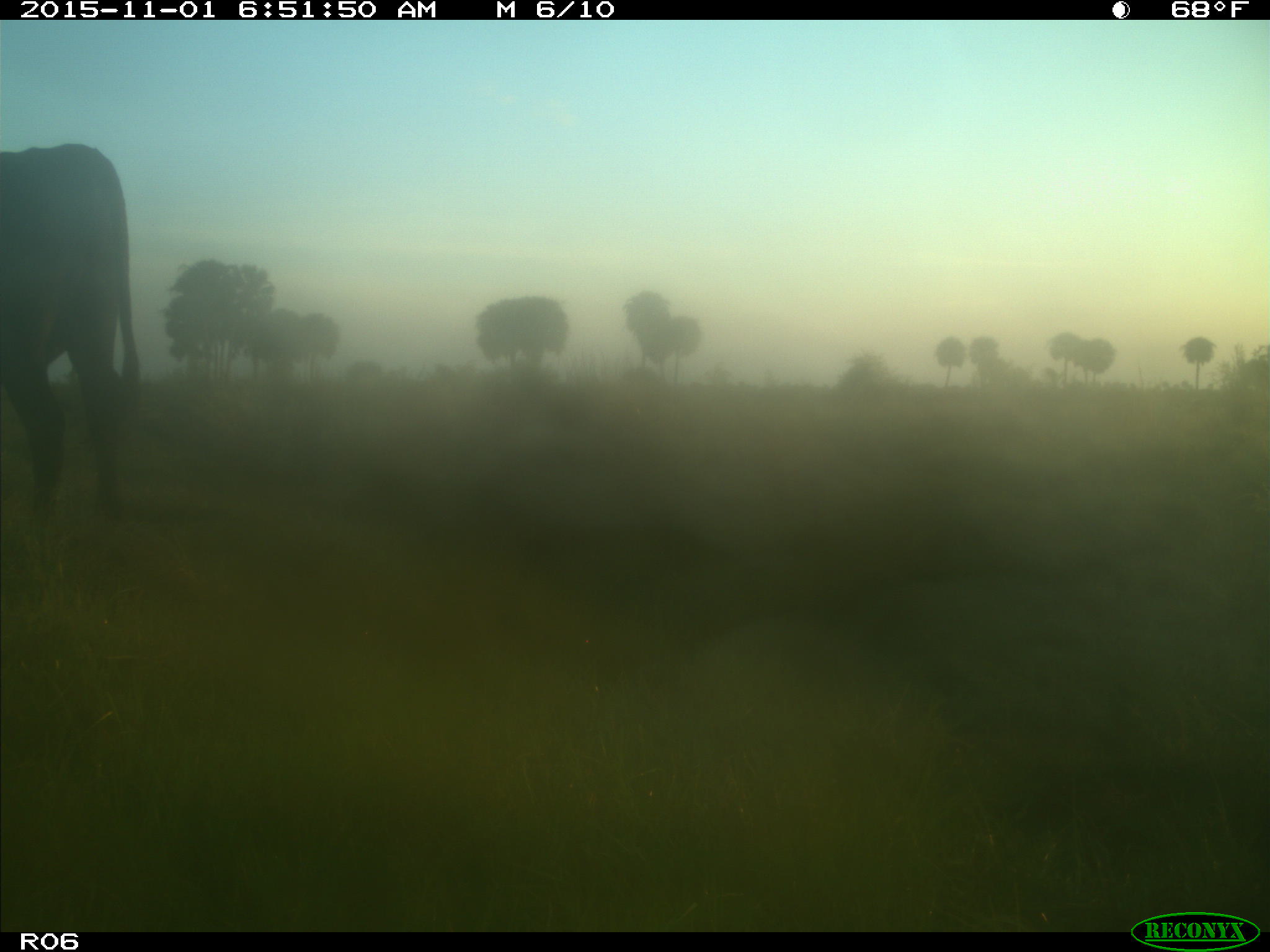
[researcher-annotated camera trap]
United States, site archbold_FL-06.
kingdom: Animalia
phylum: Chordata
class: Mammalia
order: Artiodactyla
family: Bovidae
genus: Bos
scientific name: Bos taurus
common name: domestic cow